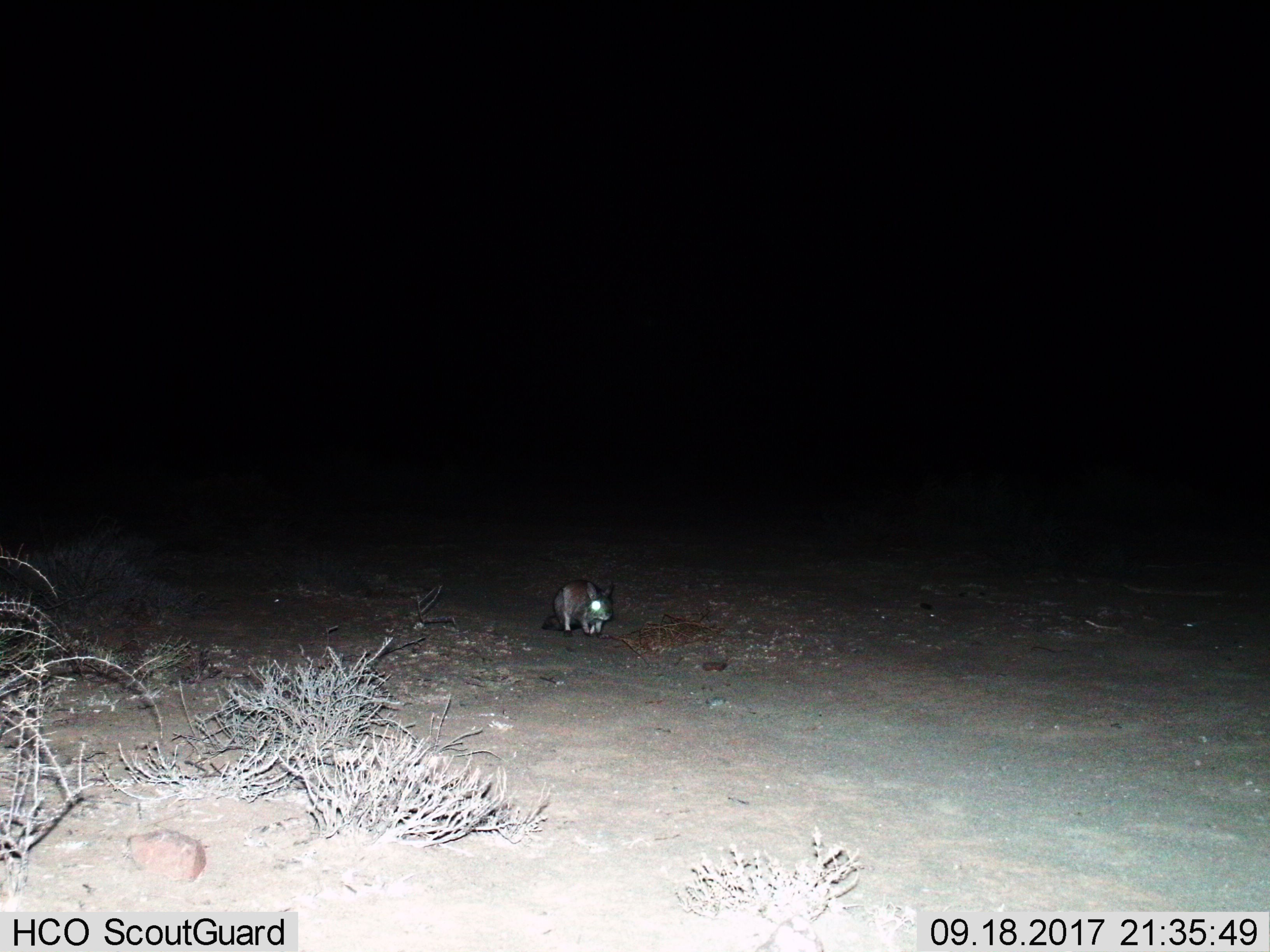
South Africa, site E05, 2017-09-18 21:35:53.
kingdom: Animalia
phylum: Chordata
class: Mammalia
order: Rodentia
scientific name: Rodentia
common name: rodent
Rodent (Rodentia), count 1. Behavior (volunteer vote fractions): standing 100%, resting 0%, moving 0%, interacting 0%. Young present (vote fraction): 0%. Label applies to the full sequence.